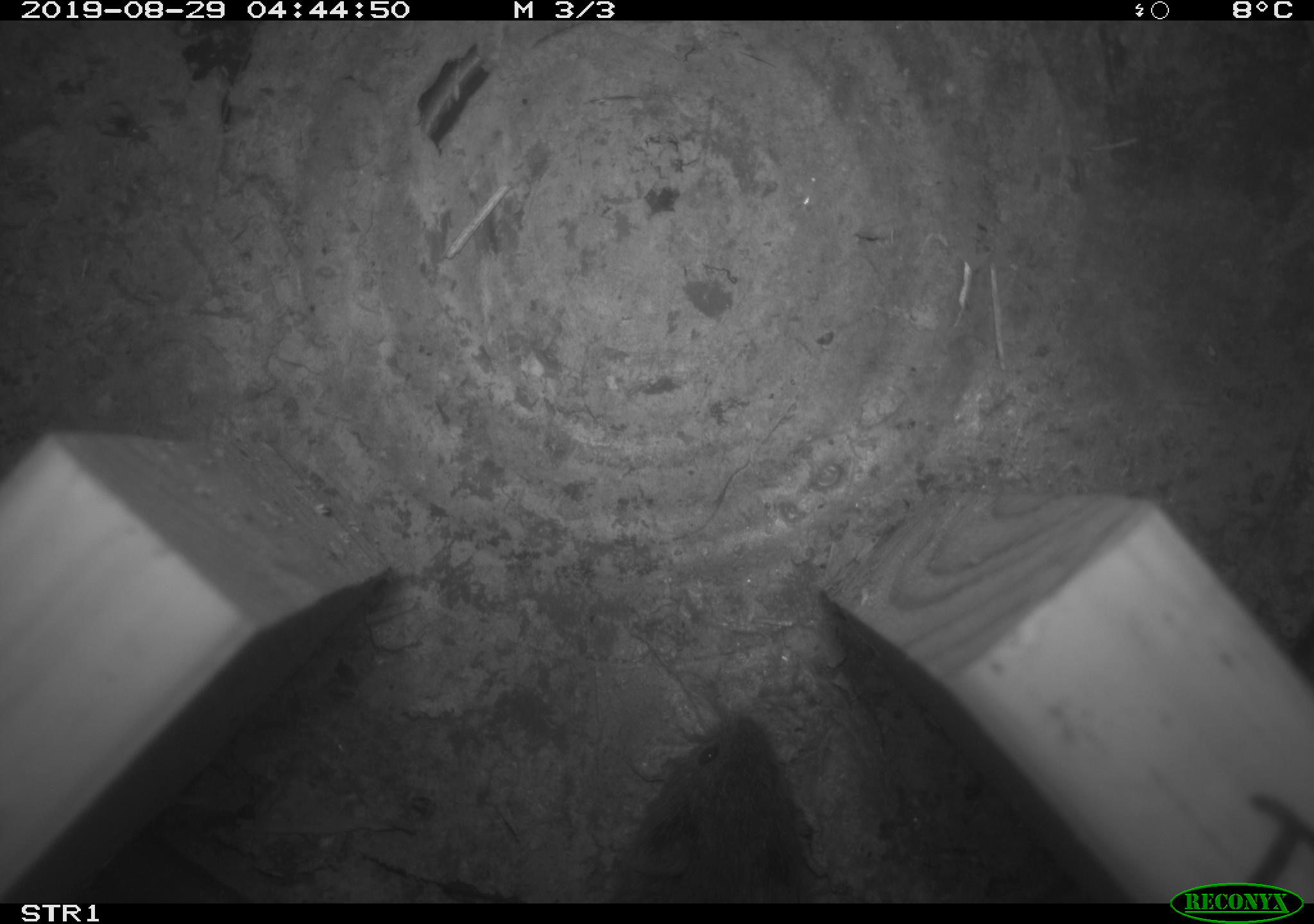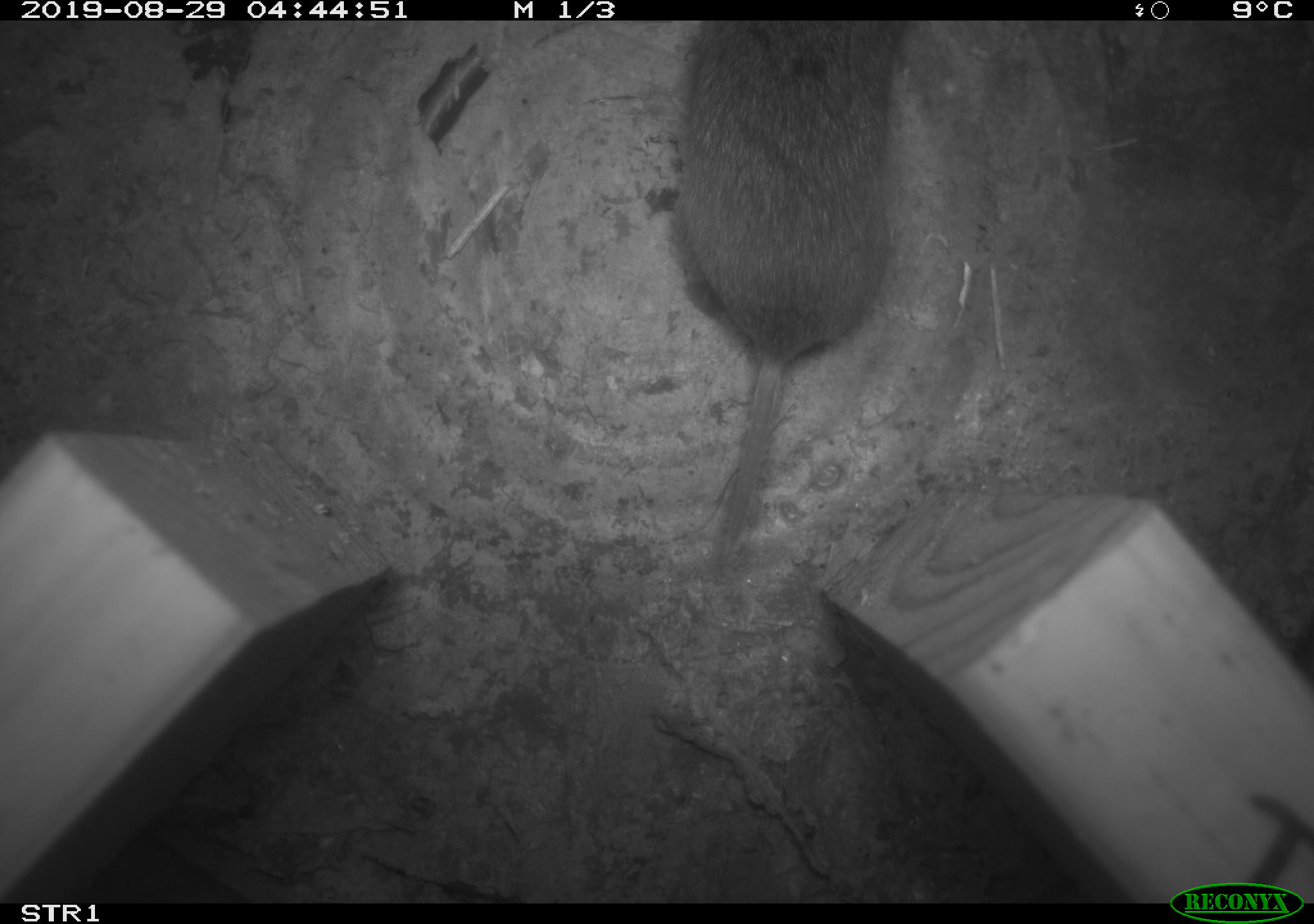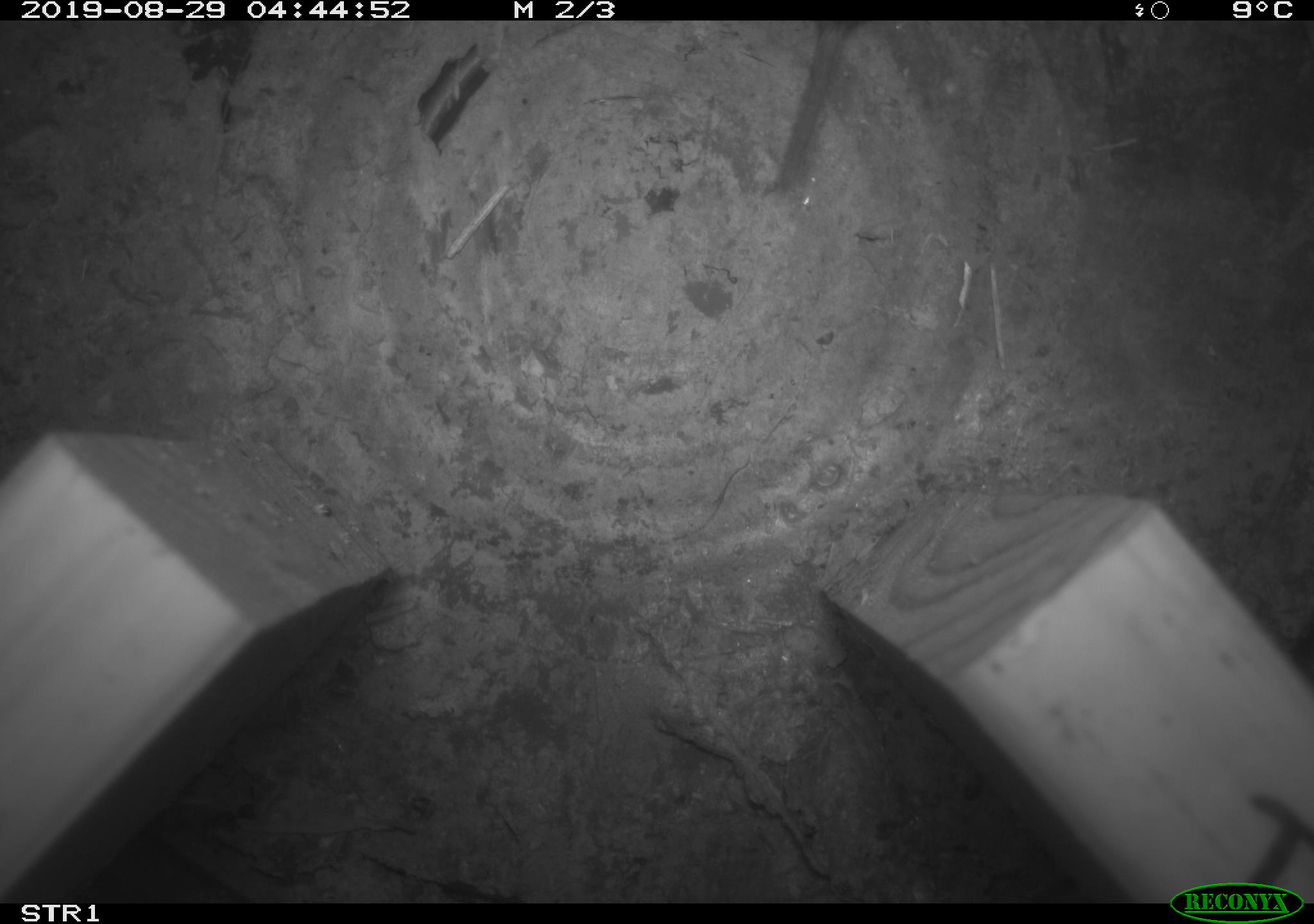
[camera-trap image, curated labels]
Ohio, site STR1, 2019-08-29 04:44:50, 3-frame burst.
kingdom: Animalia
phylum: Chordata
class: Mammalia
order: Rodentia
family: Cricetidae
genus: Microtus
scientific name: Microtus pennsylvanicus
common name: meadow vole